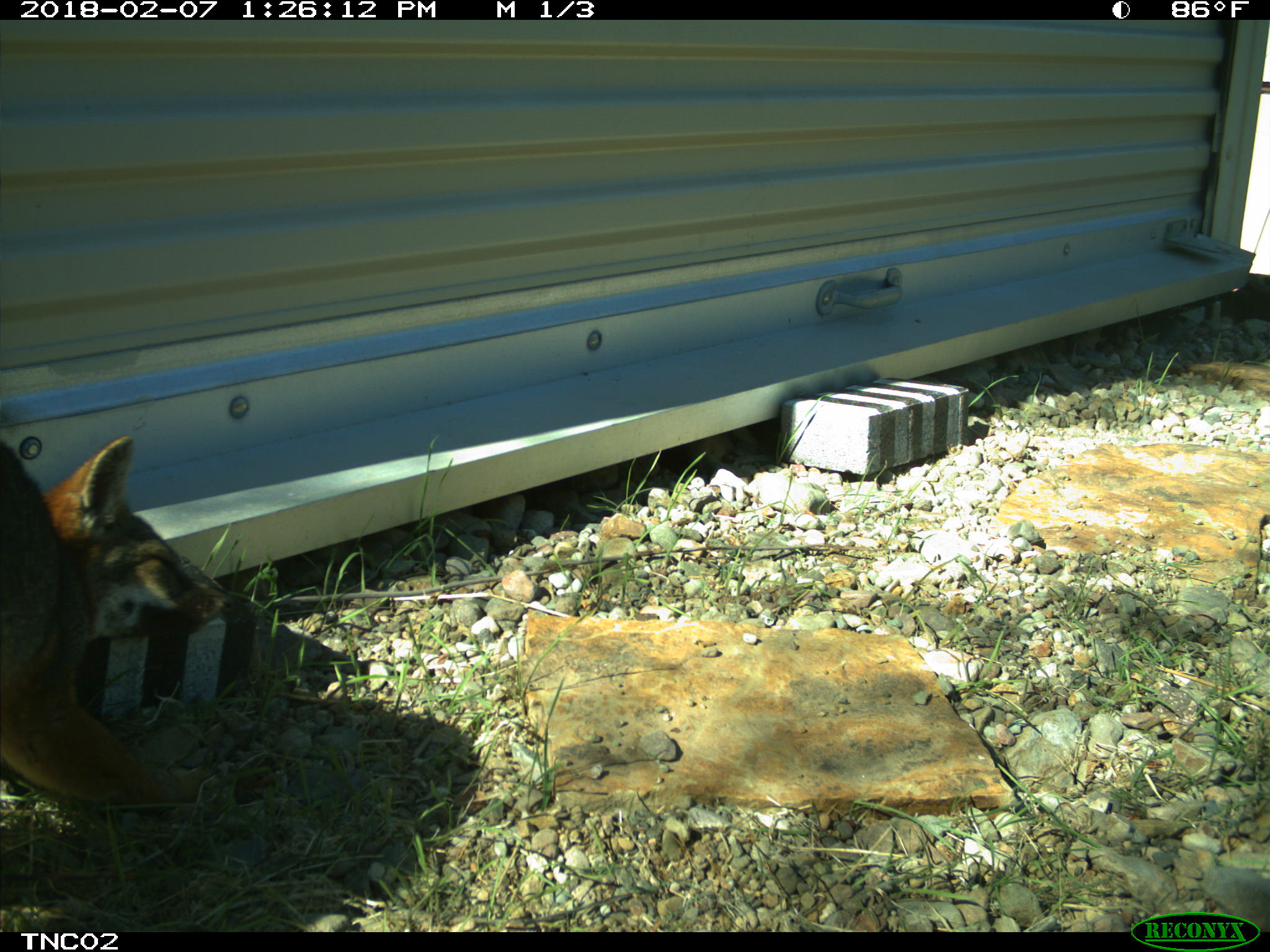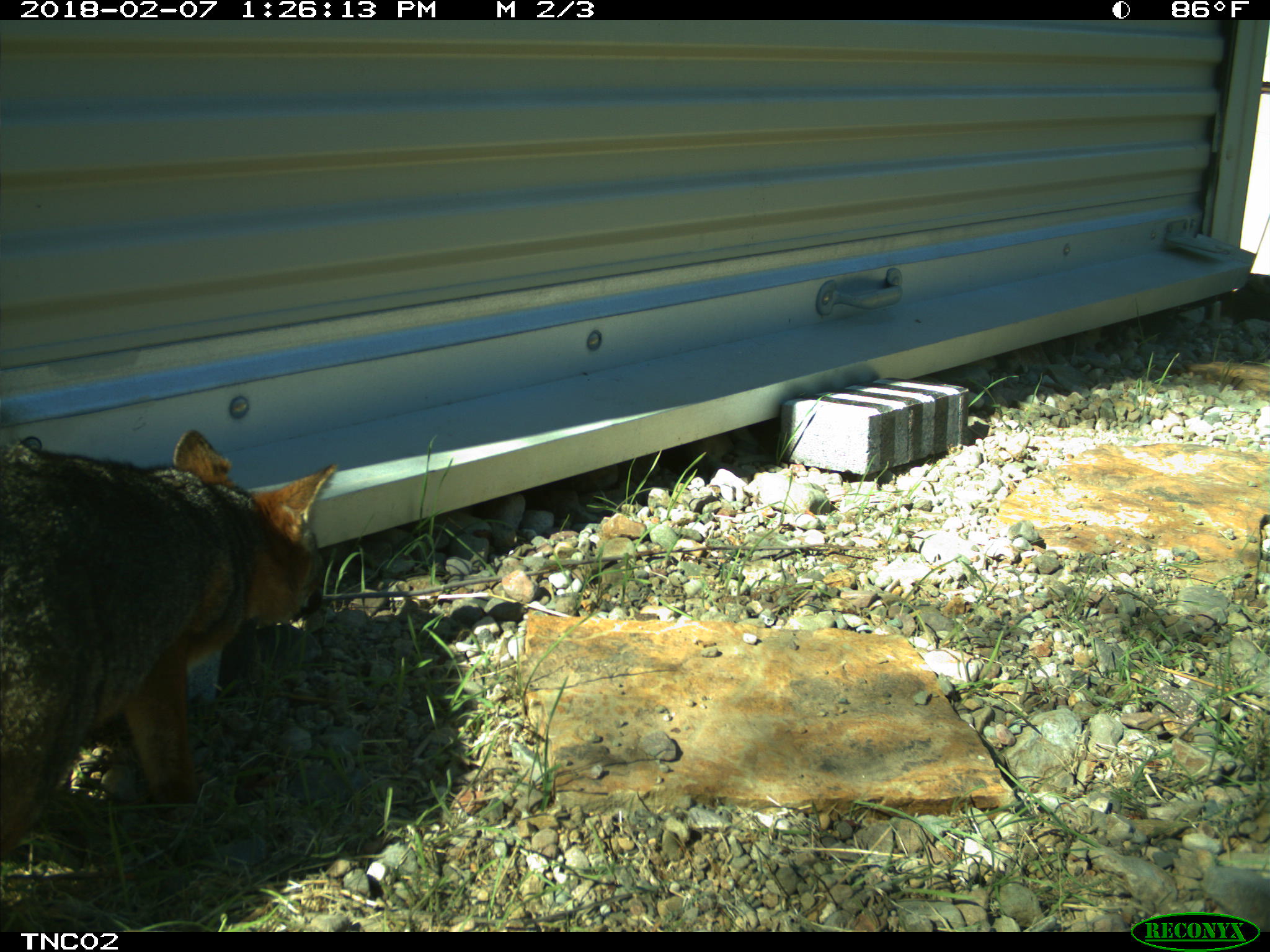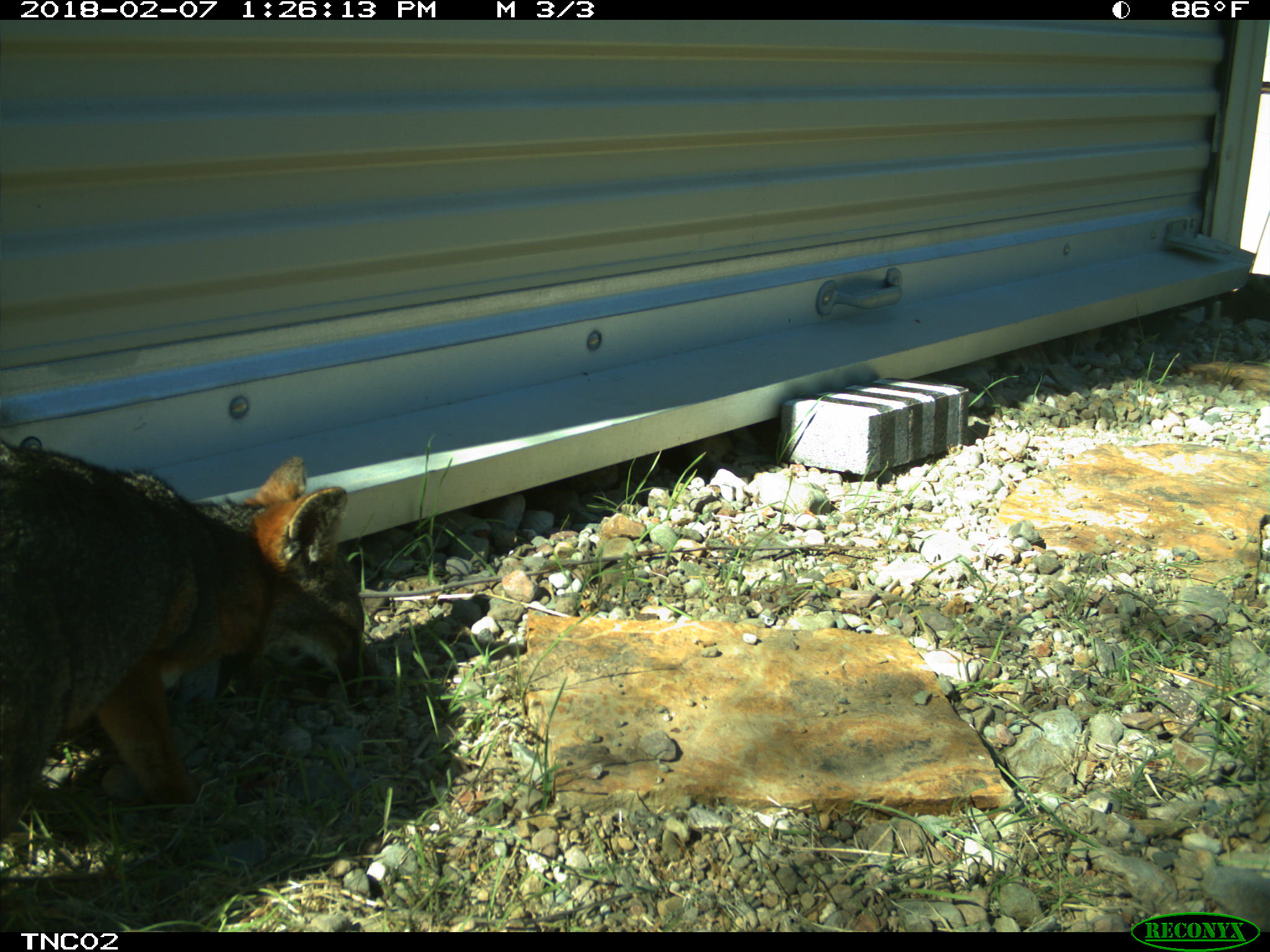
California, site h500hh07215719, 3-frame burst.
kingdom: Animalia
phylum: Chordata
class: Mammalia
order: Carnivora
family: Canidae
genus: Urocyon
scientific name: Urocyon littoralis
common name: island fox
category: fox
Fox (island fox) (Urocyon littoralis).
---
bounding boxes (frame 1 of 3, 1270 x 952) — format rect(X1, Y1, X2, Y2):
fox: rect(0, 436, 241, 814)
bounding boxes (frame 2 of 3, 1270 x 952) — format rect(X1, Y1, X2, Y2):
fox: rect(0, 430, 336, 855)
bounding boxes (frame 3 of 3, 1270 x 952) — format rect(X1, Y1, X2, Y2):
fox: rect(0, 439, 390, 841)